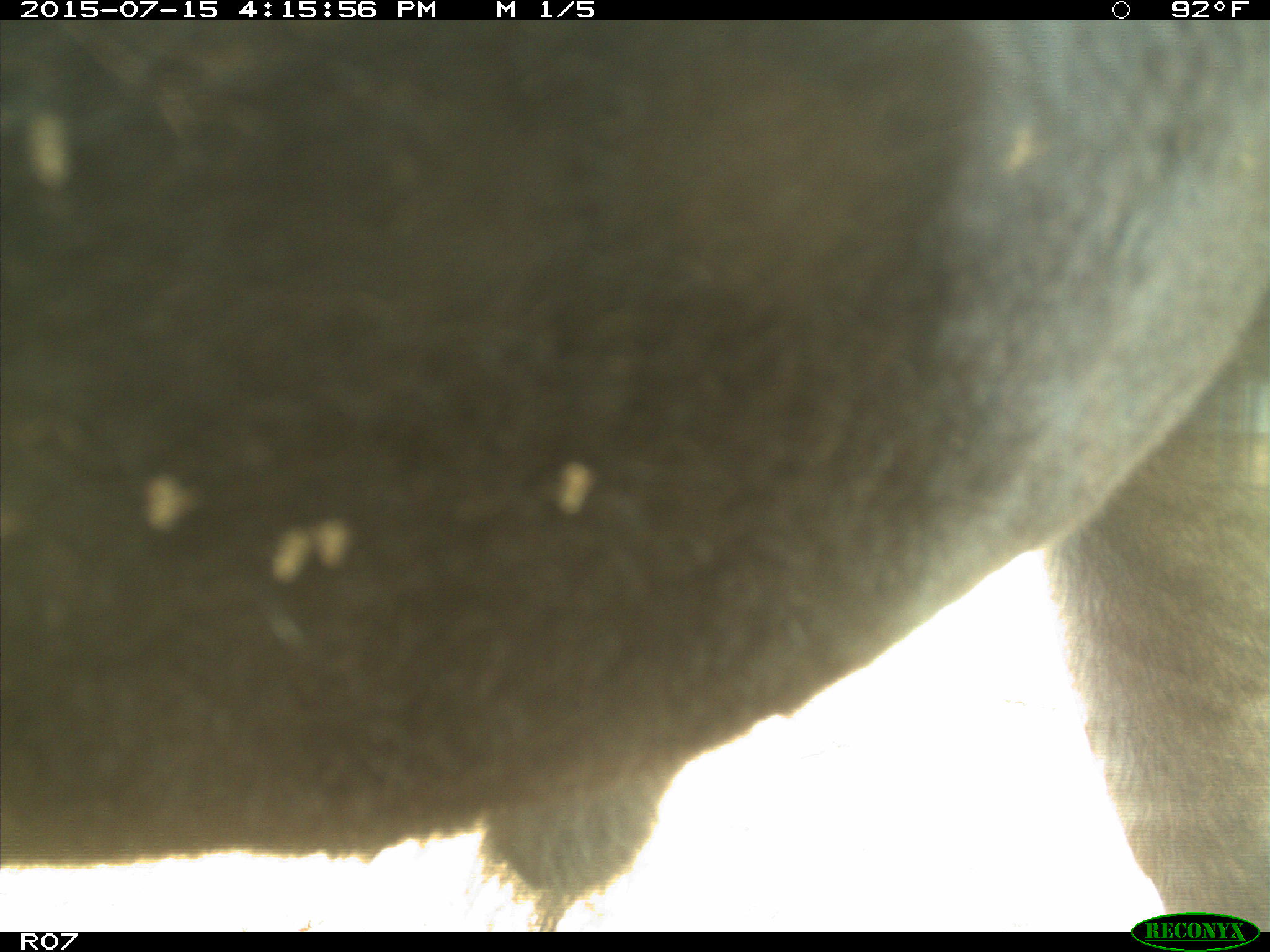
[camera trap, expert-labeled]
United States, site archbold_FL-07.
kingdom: Animalia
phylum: Chordata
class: Mammalia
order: Artiodactyla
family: Bovidae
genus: Bos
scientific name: Bos taurus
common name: domestic cow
Bos taurus (domestic cow).